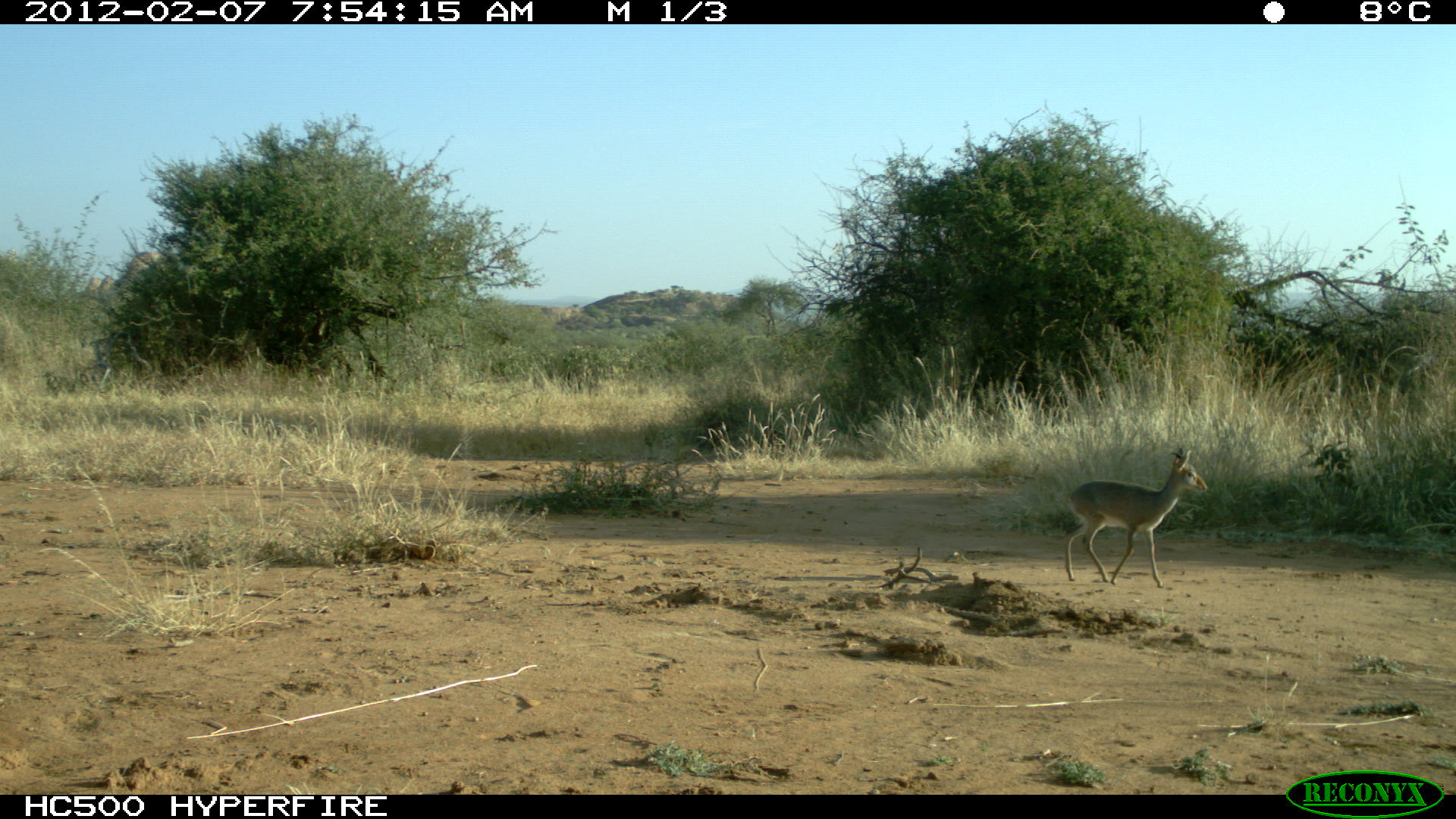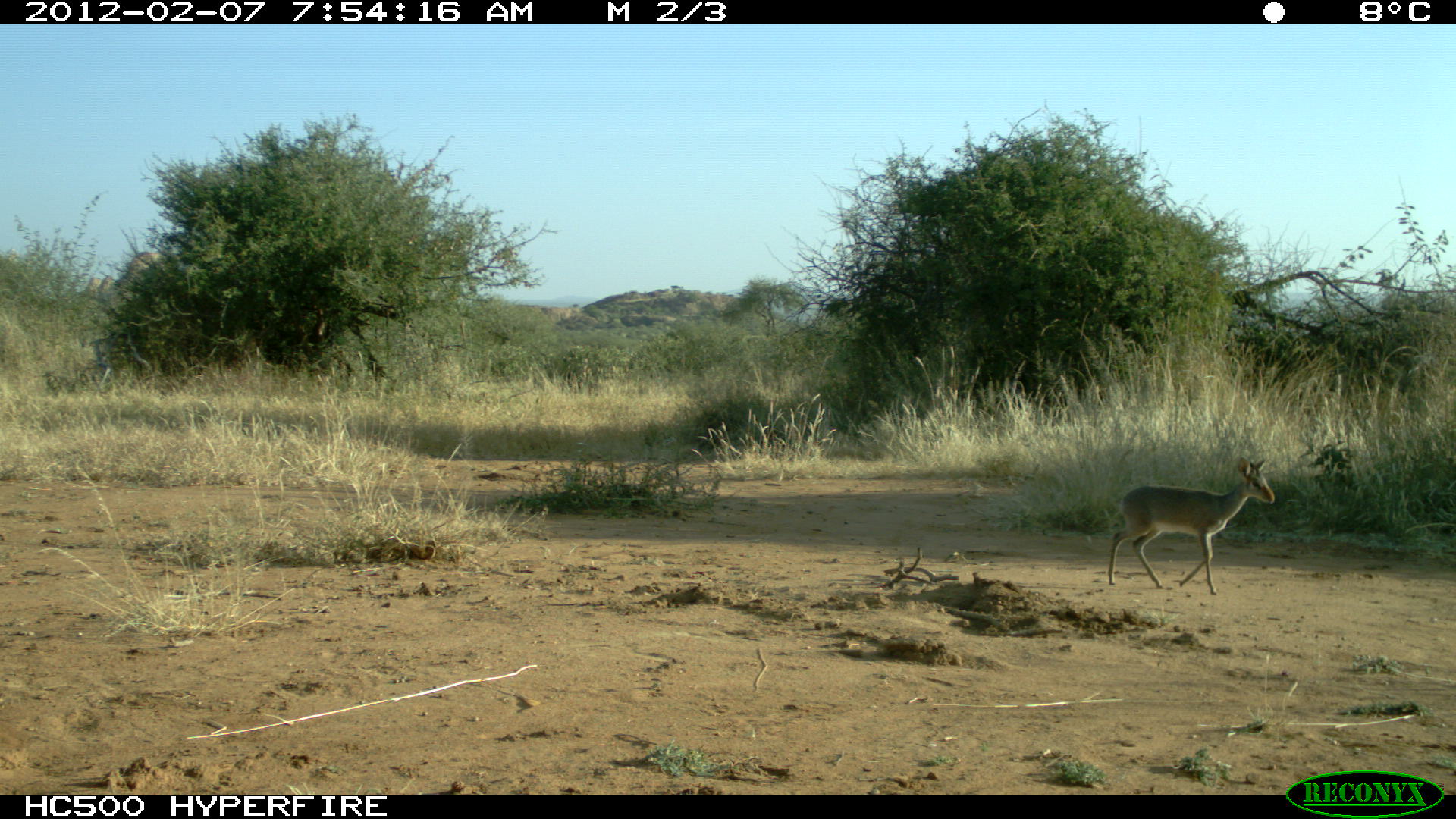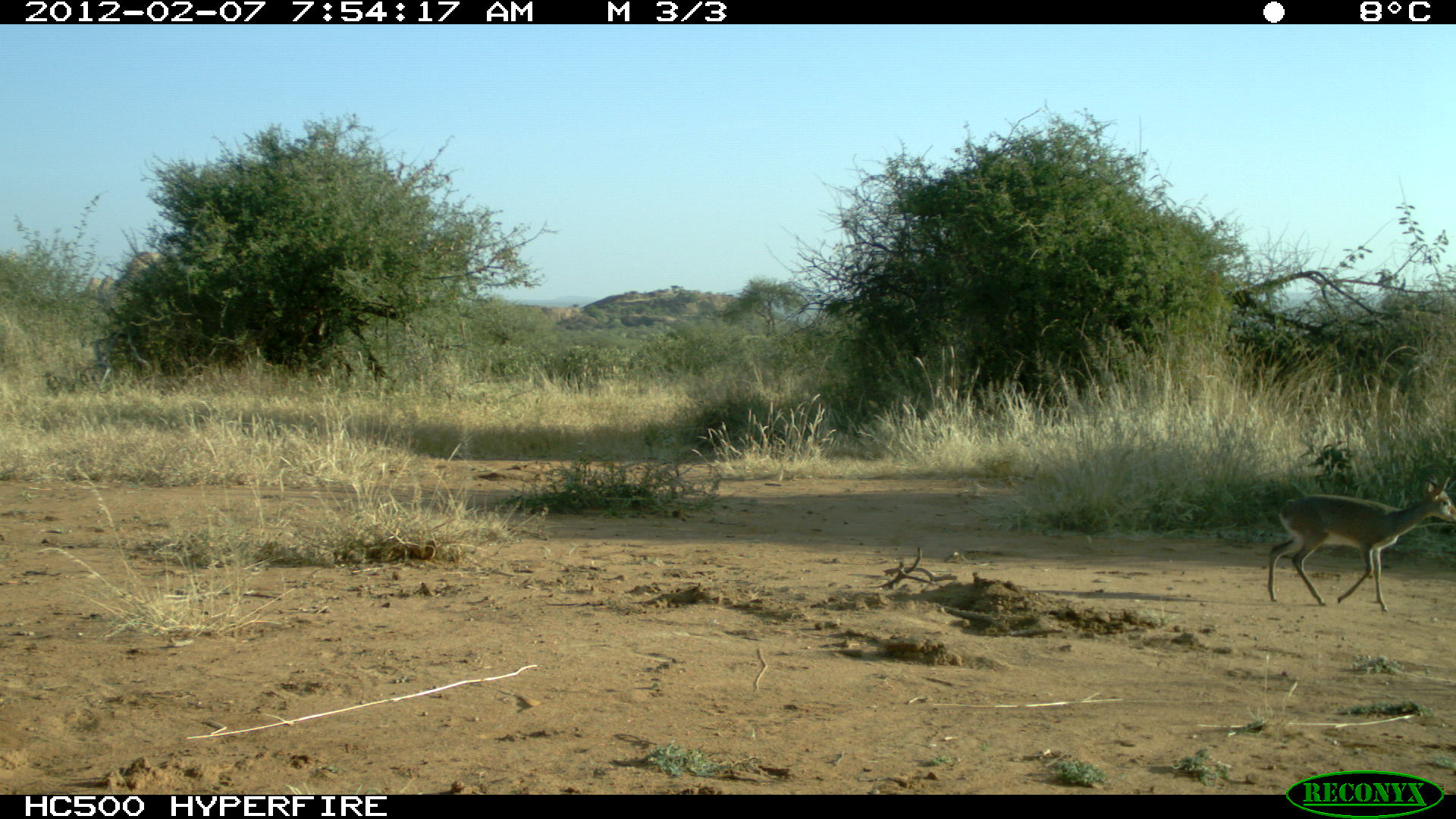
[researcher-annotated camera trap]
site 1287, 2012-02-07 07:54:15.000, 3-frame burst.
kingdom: Animalia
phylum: Chordata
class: Mammalia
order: Artiodactyla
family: Bovidae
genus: Madoqua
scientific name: Madoqua guentheri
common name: günther's dik-dik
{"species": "Madoqua guentheri (günther's dik-dik)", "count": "1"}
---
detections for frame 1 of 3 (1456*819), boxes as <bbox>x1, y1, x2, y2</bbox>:
madoqua guentheri: <bbox>1063, 446, 1208, 588</bbox>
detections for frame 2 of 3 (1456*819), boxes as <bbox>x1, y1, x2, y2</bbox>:
madoqua guentheri: <bbox>1107, 457, 1275, 595</bbox>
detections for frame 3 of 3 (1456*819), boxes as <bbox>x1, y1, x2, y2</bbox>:
madoqua guentheri: <bbox>1266, 476, 1456, 612</bbox>